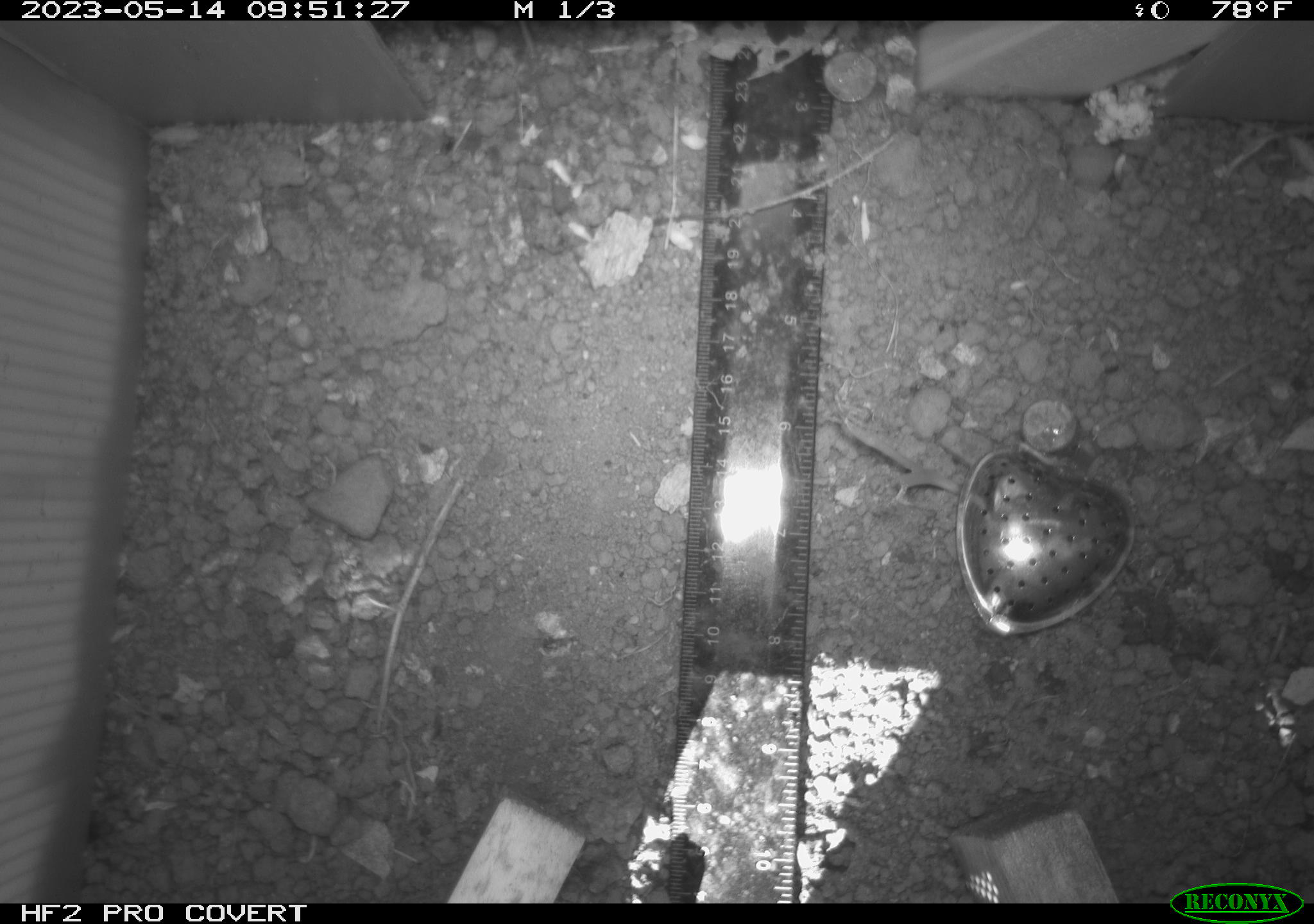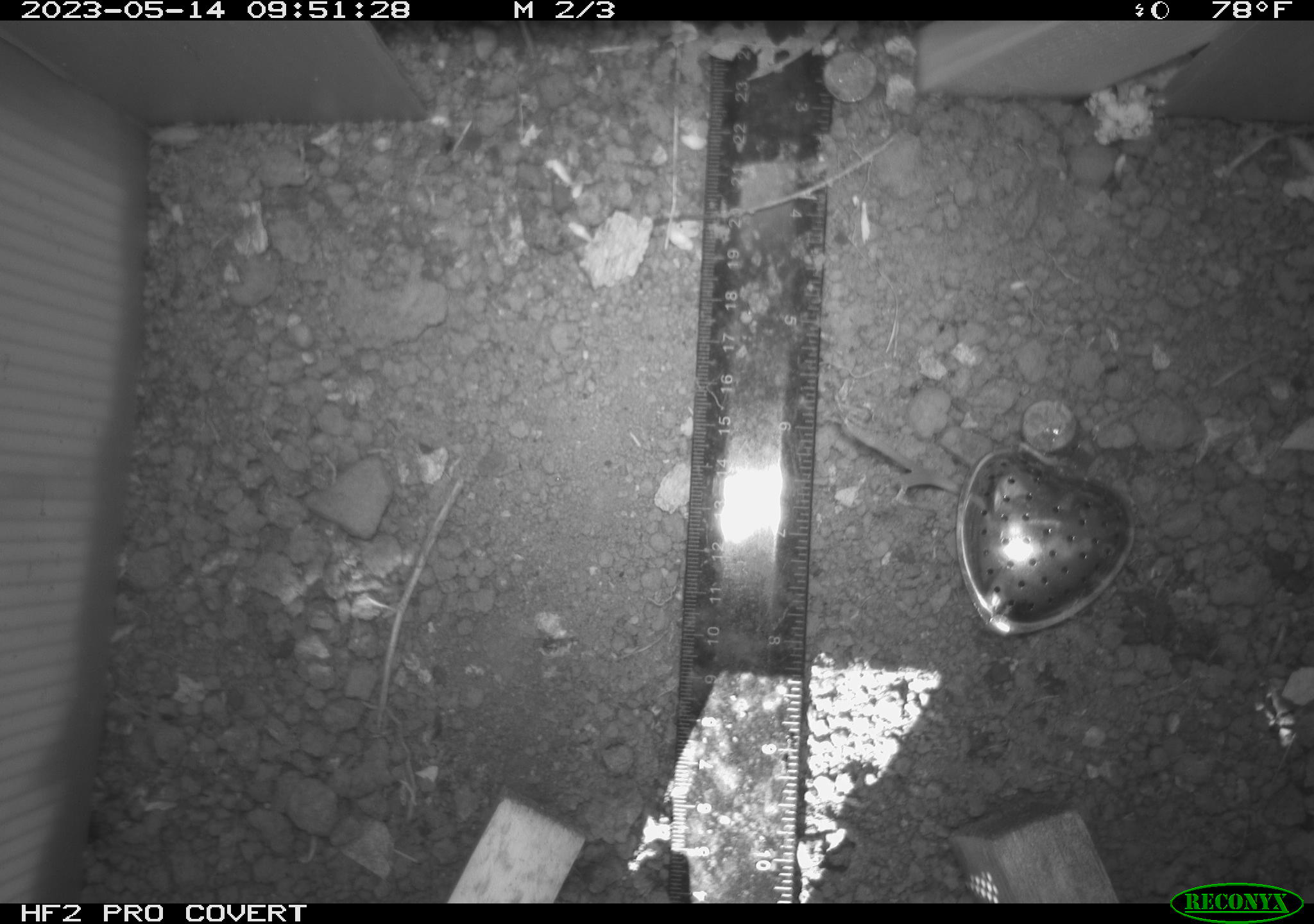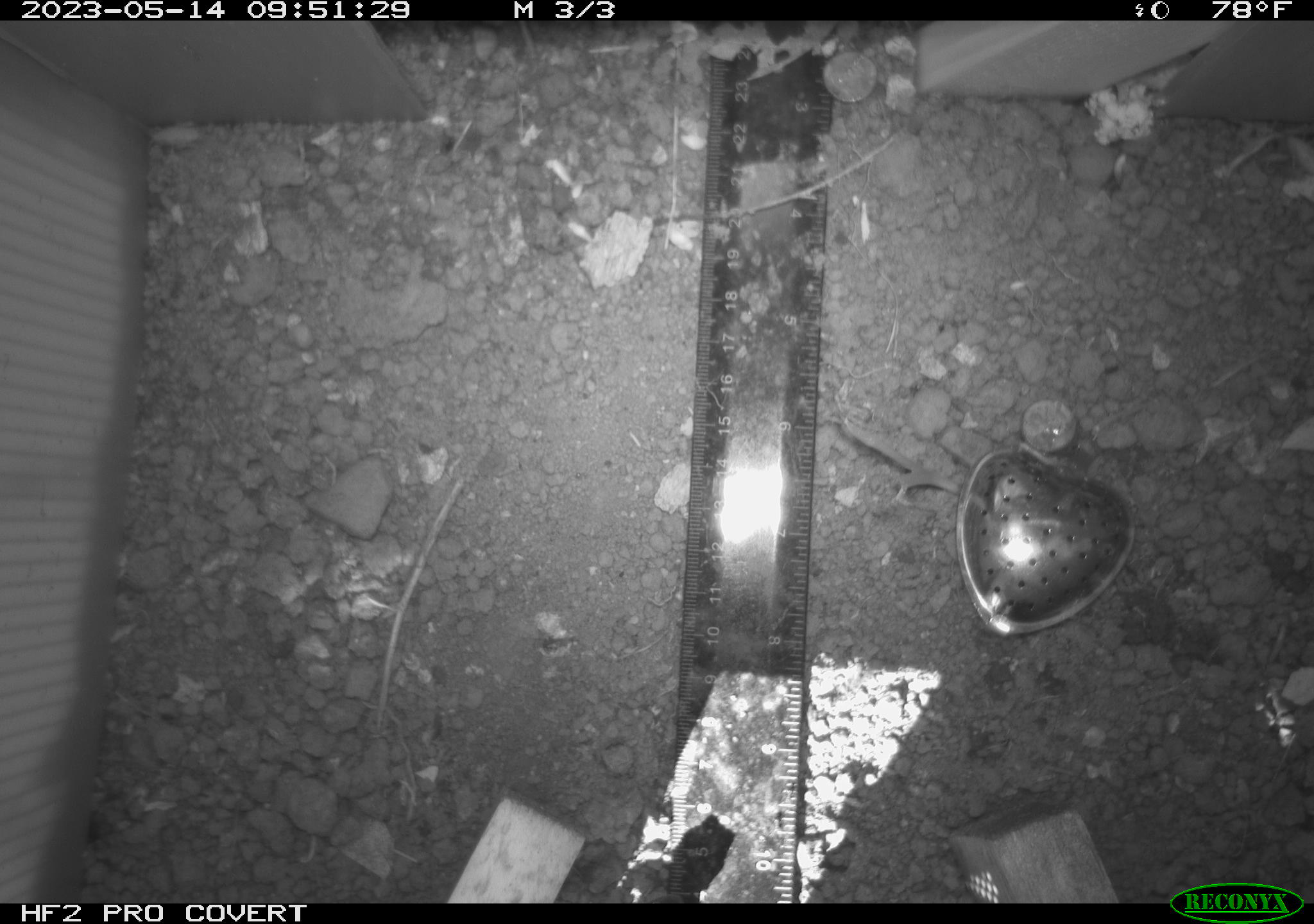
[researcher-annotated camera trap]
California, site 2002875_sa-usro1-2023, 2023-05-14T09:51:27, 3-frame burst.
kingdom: Animalia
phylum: Chordata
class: Reptilia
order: Squamata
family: Phrynosomatidae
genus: Sceloporus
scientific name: Sceloporus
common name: spiny lizards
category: sceloporus species